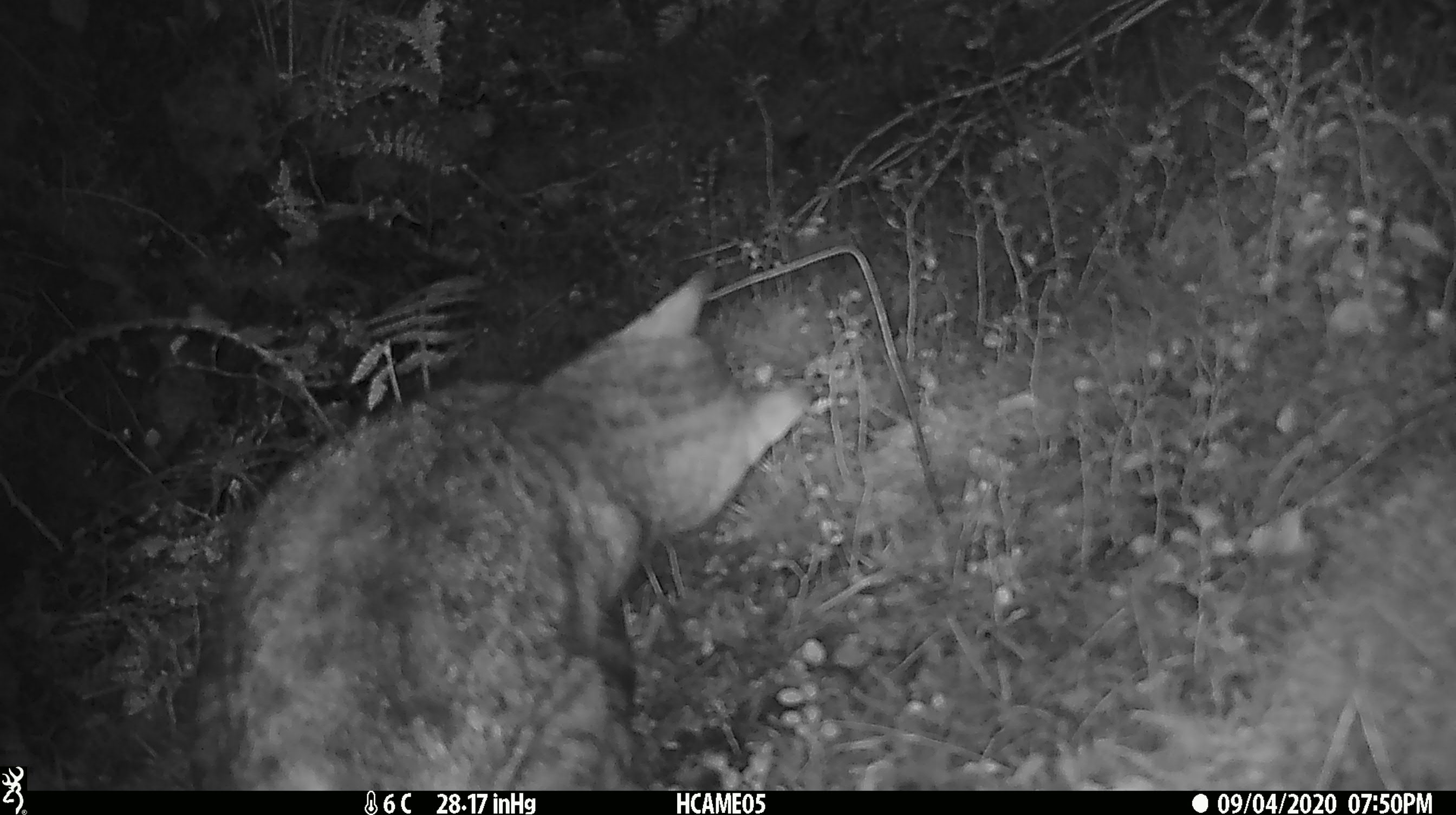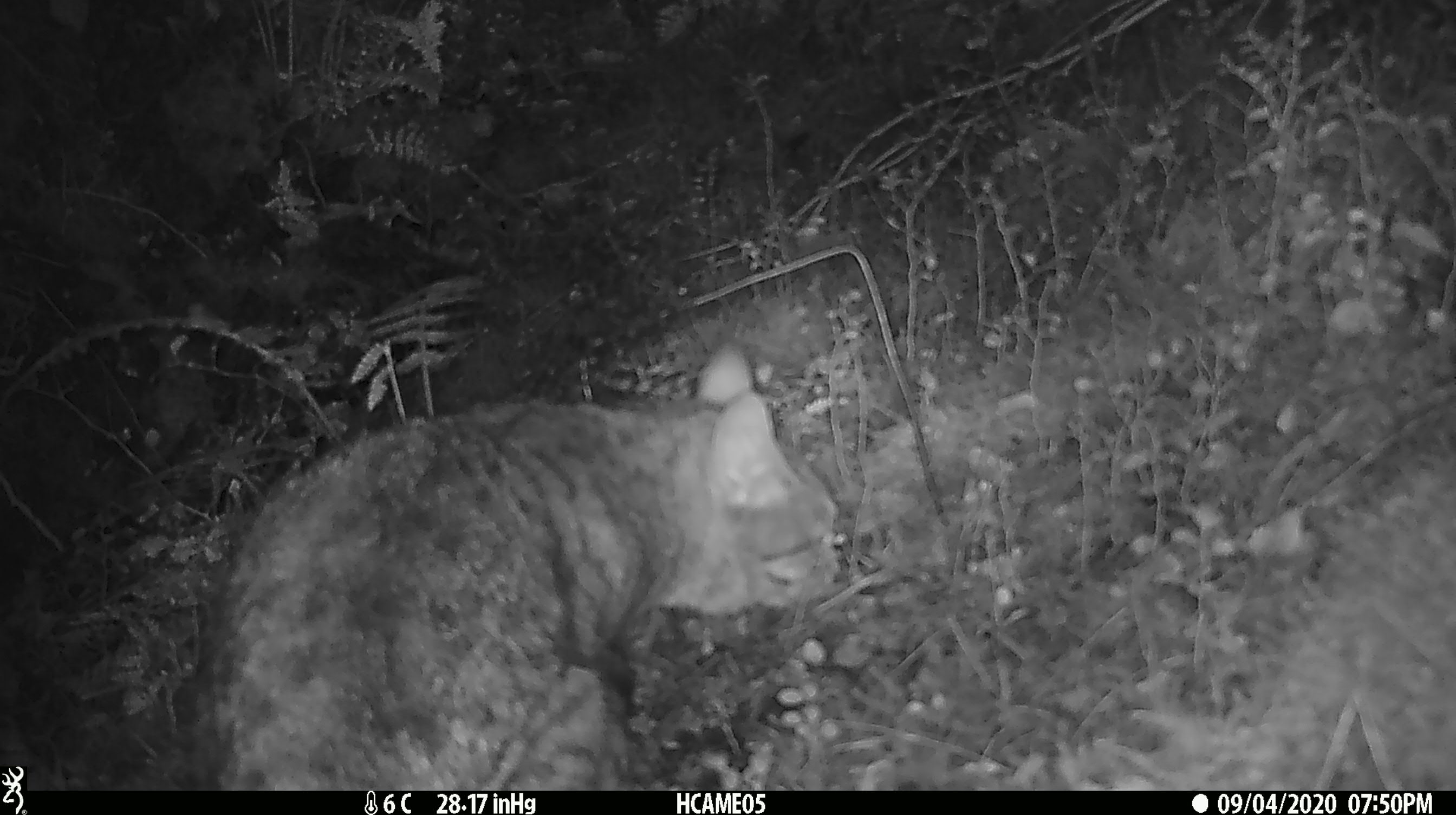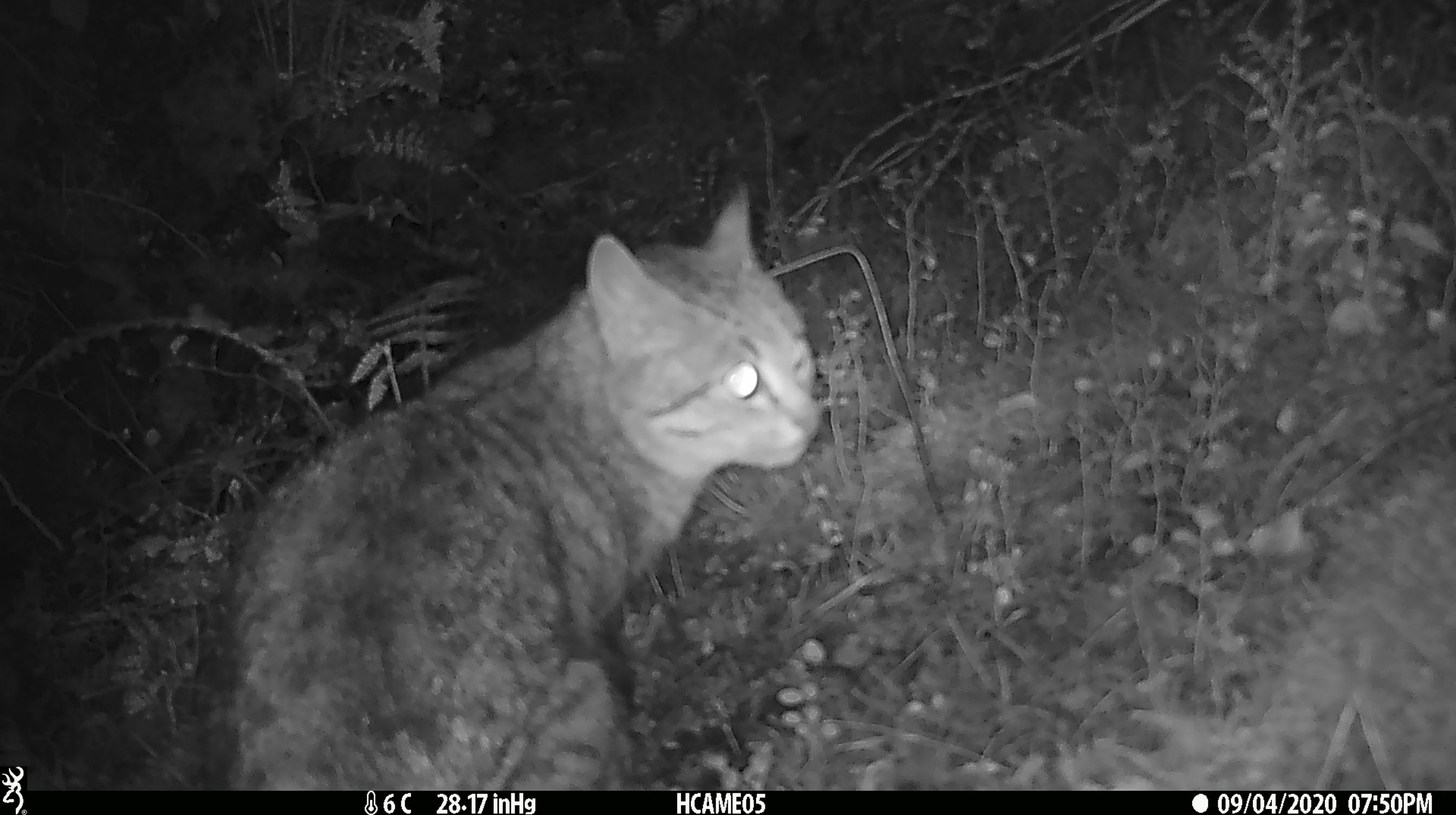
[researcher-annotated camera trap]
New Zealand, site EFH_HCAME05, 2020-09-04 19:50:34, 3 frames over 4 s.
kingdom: Animalia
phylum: Chordata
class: Mammalia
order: Carnivora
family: Felidae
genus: Felis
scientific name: Felis catus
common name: domestic cat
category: cat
Cat (domestic cat) (Felis catus).